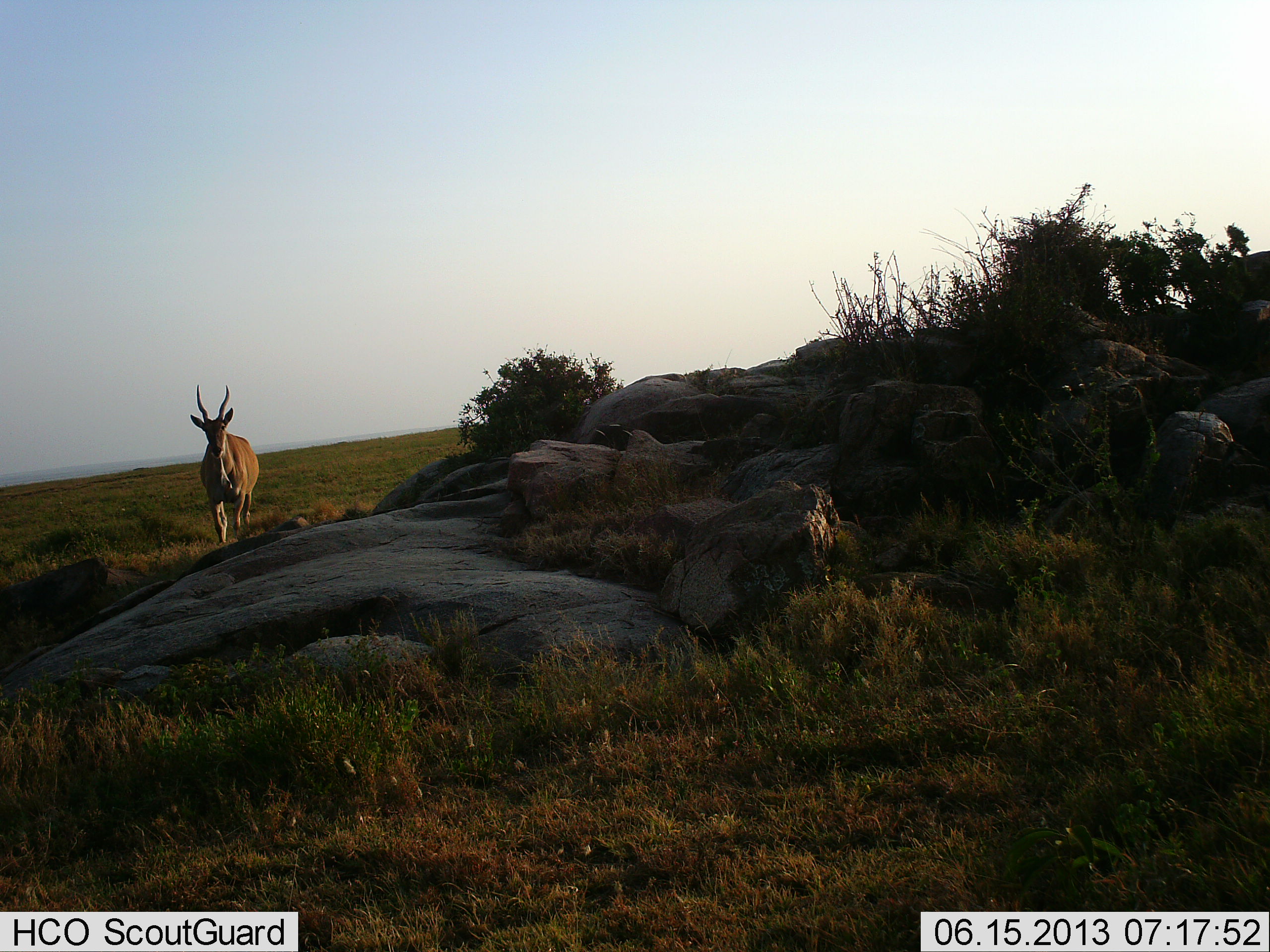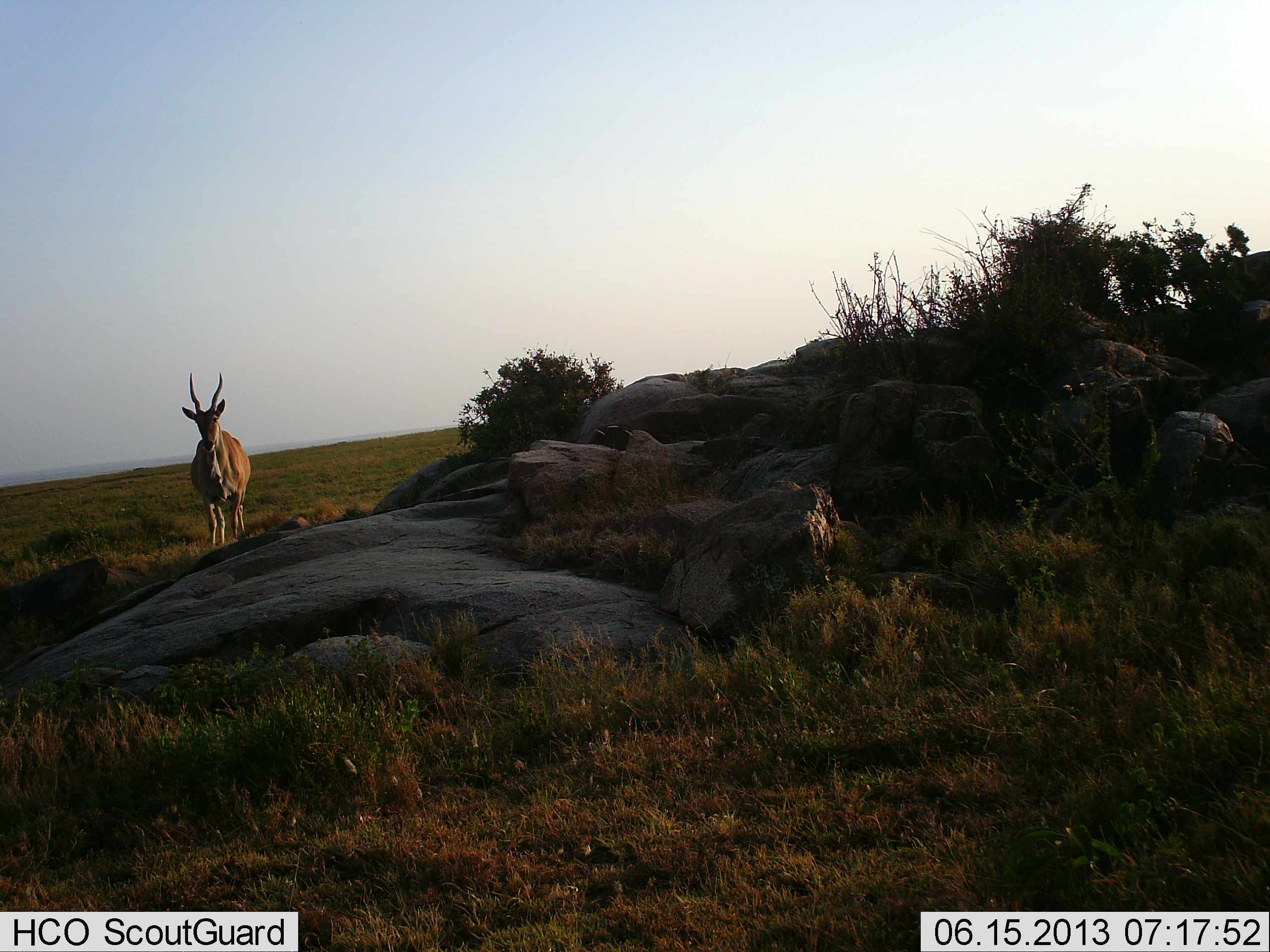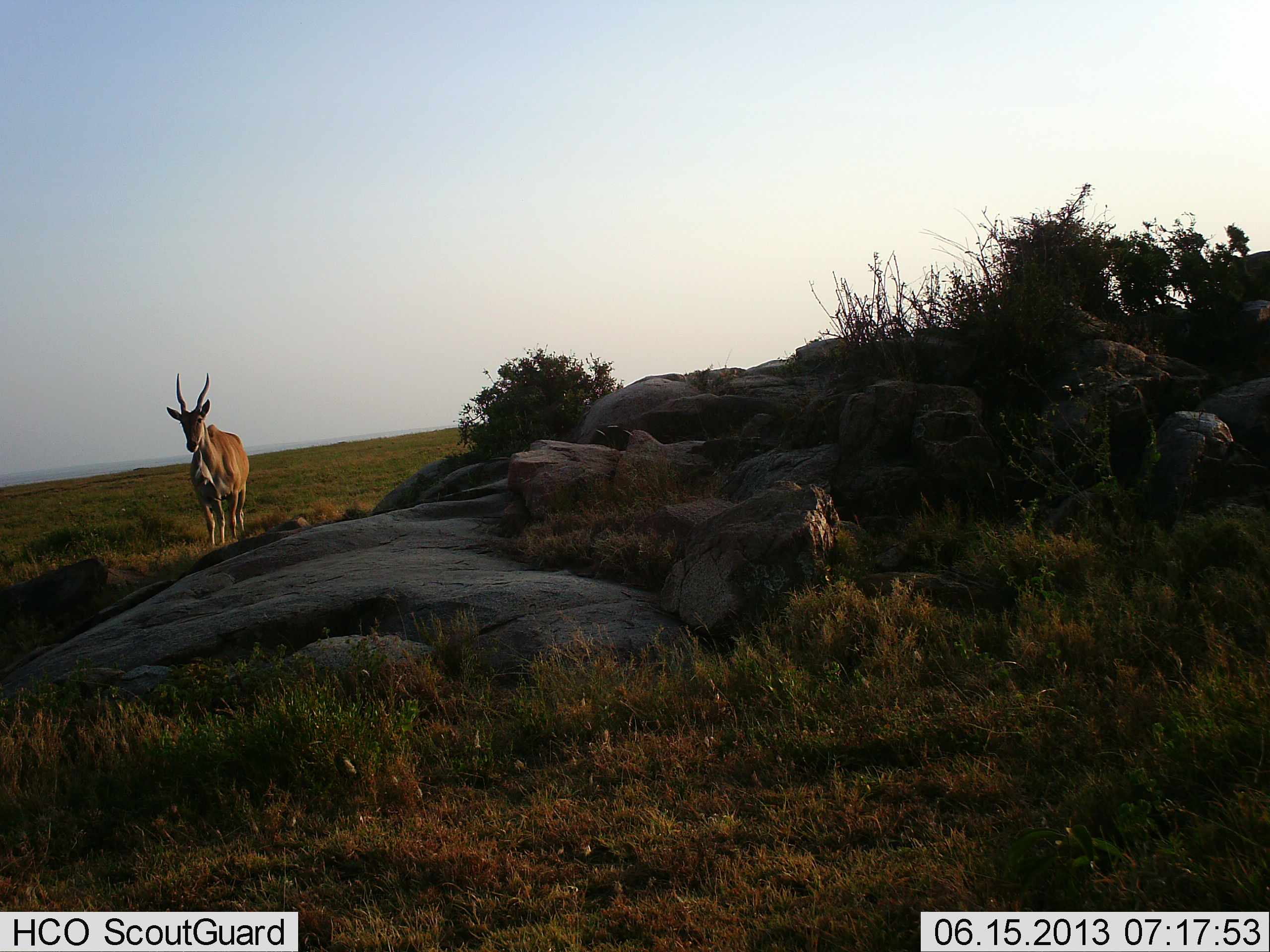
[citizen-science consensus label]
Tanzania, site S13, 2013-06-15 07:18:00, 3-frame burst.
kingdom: Animalia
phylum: Chordata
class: Mammalia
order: Artiodactyla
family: Bovidae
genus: Tragelaphus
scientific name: Tragelaphus oryx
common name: eland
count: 1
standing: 38%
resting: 0%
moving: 62%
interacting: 0%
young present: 0%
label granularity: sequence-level